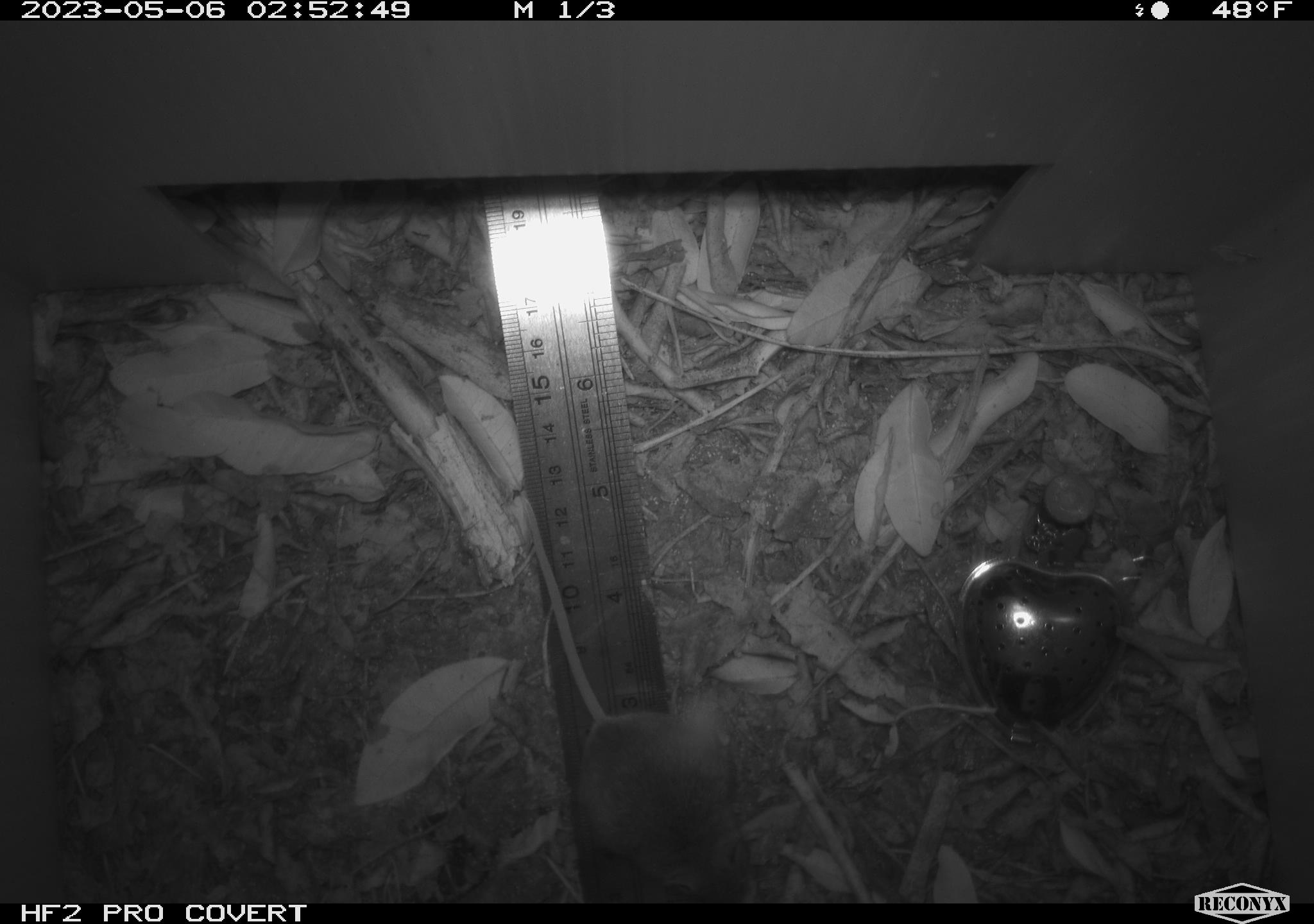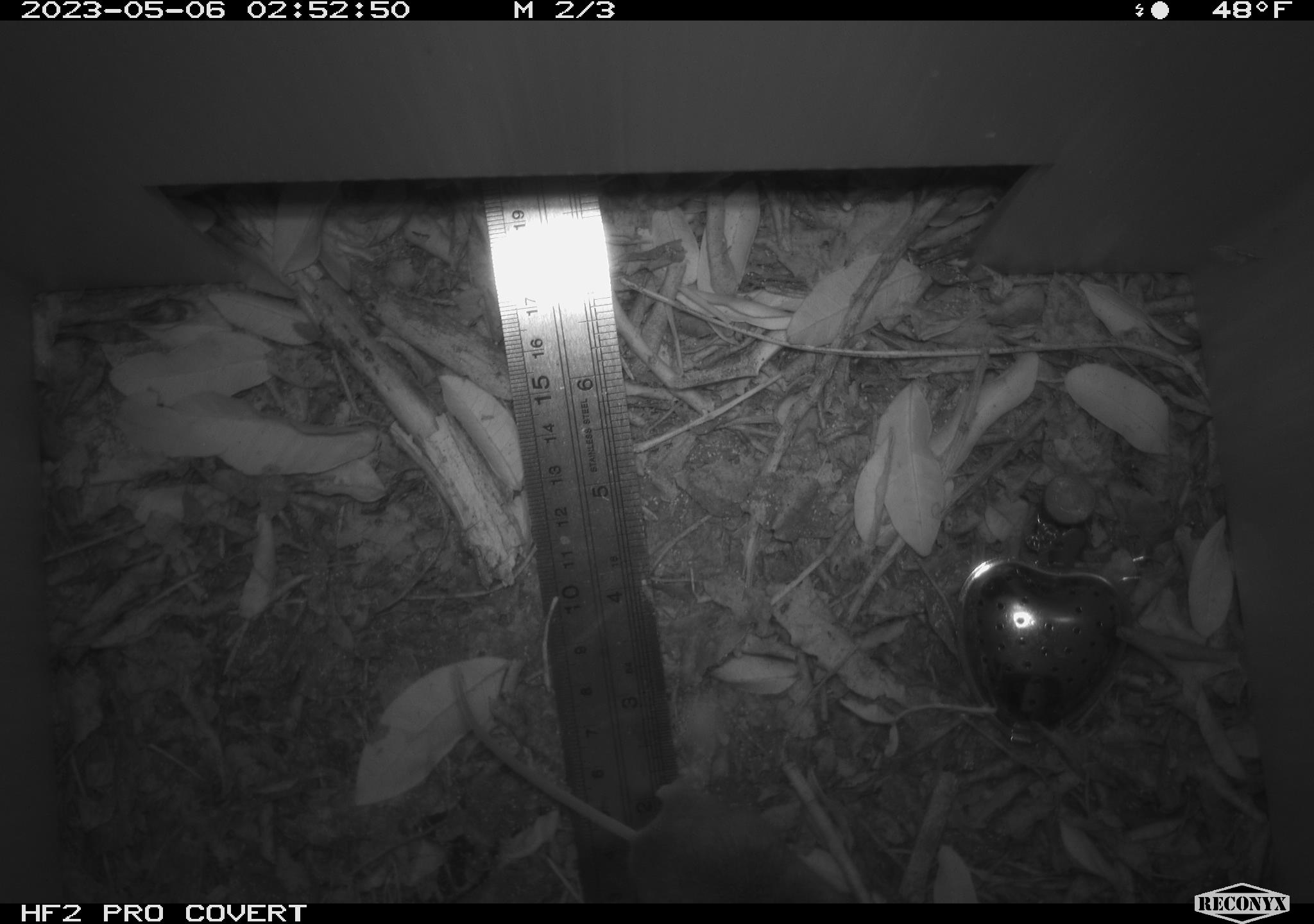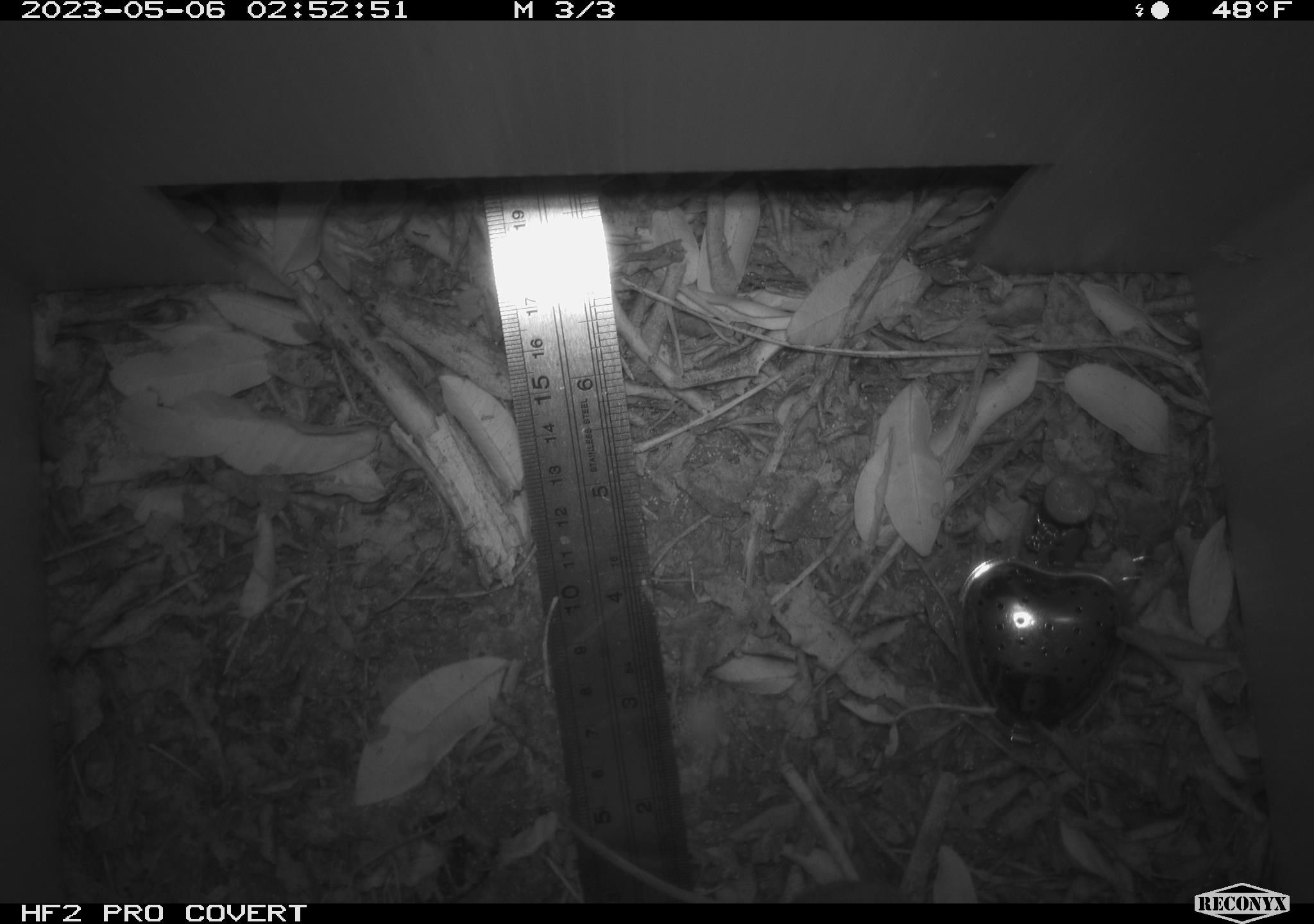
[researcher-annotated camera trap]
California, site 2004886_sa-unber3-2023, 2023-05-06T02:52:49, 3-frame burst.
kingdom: Animalia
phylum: Chordata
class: Mammalia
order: Rodentia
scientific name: Rodentia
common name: mouse species